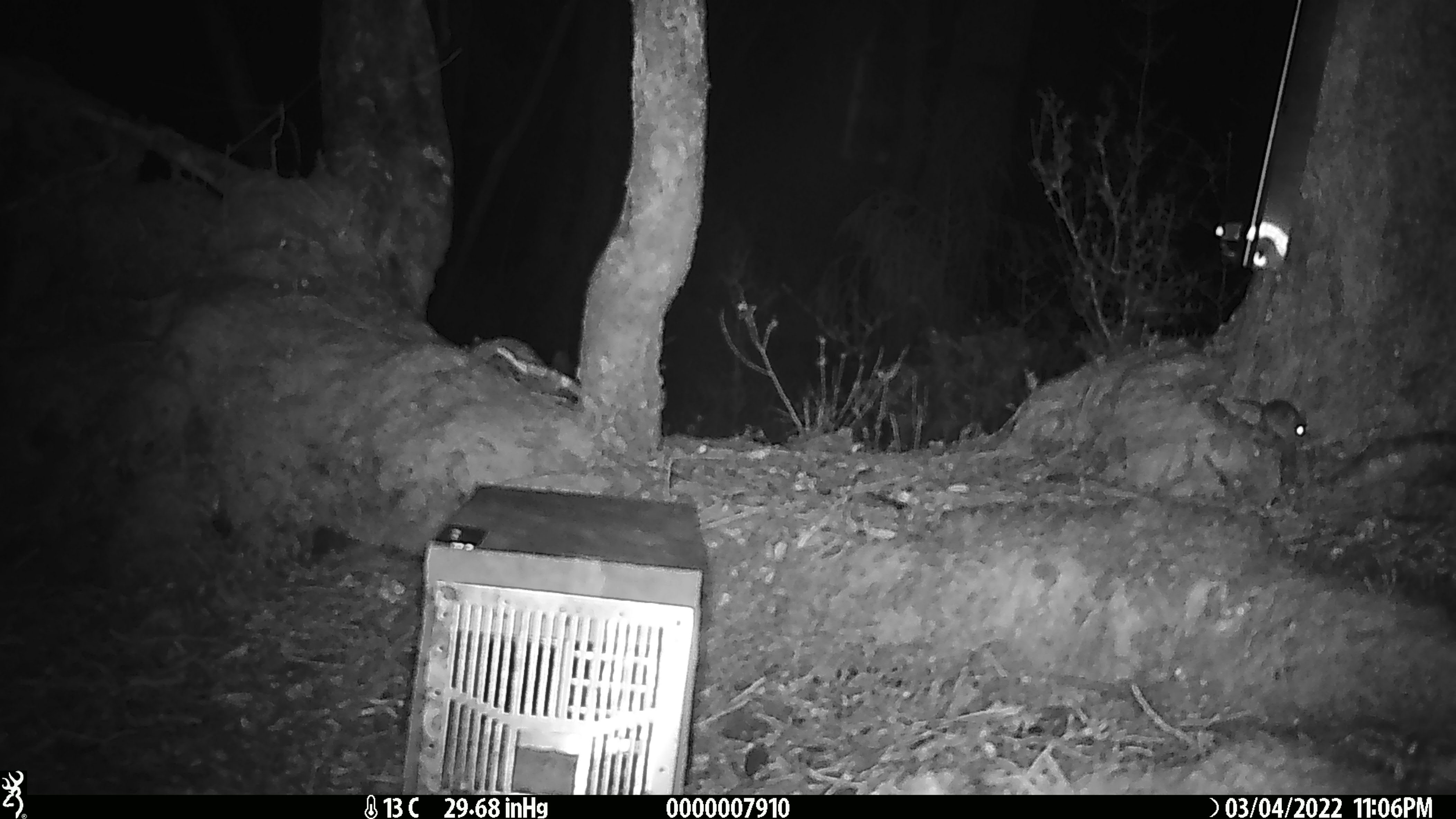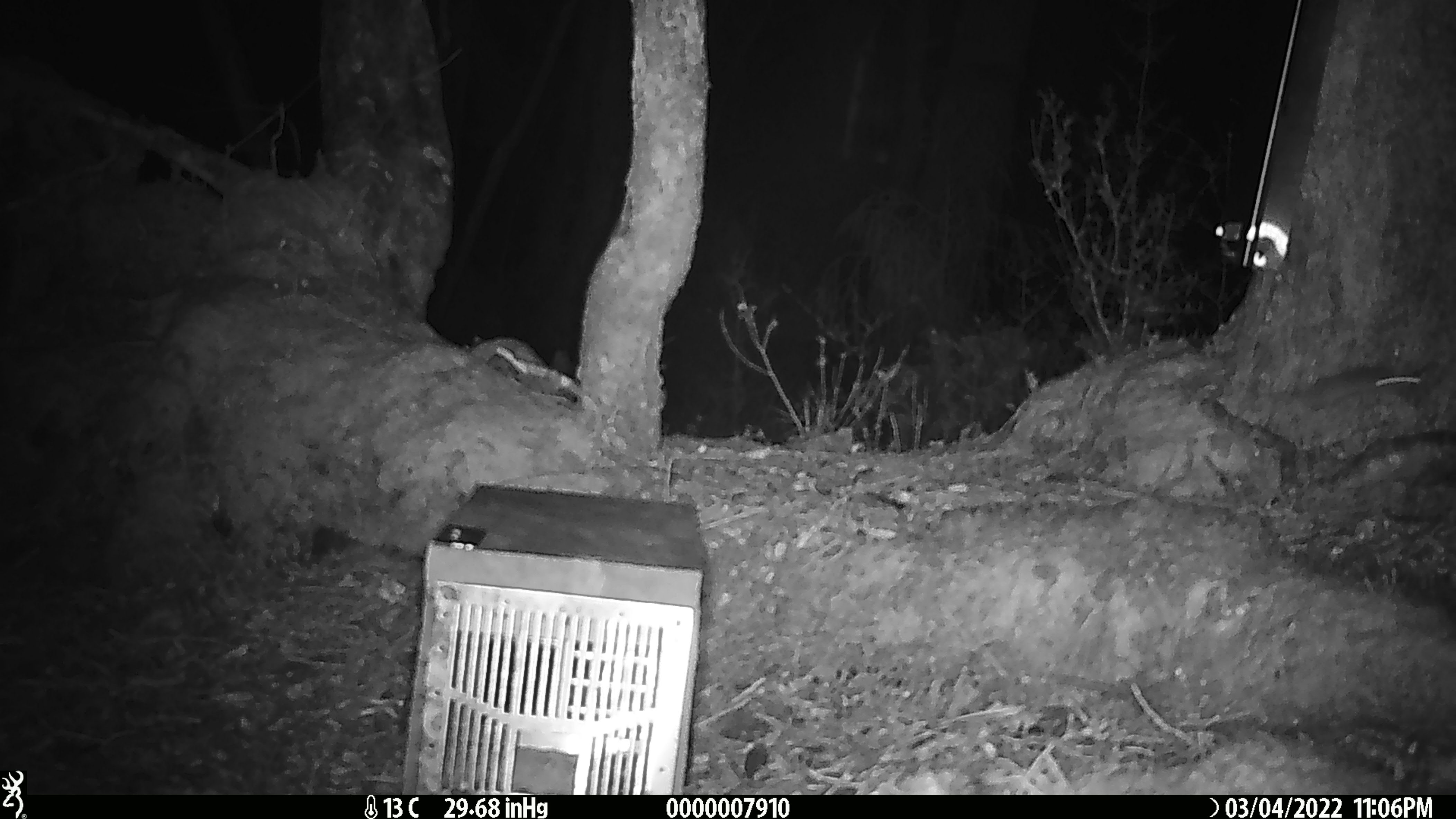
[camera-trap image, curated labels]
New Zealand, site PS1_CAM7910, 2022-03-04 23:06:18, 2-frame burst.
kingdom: Animalia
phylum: Chordata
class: Mammalia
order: Rodentia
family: Muridae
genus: Mus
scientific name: Mus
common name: mouse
Mouse (Mus).